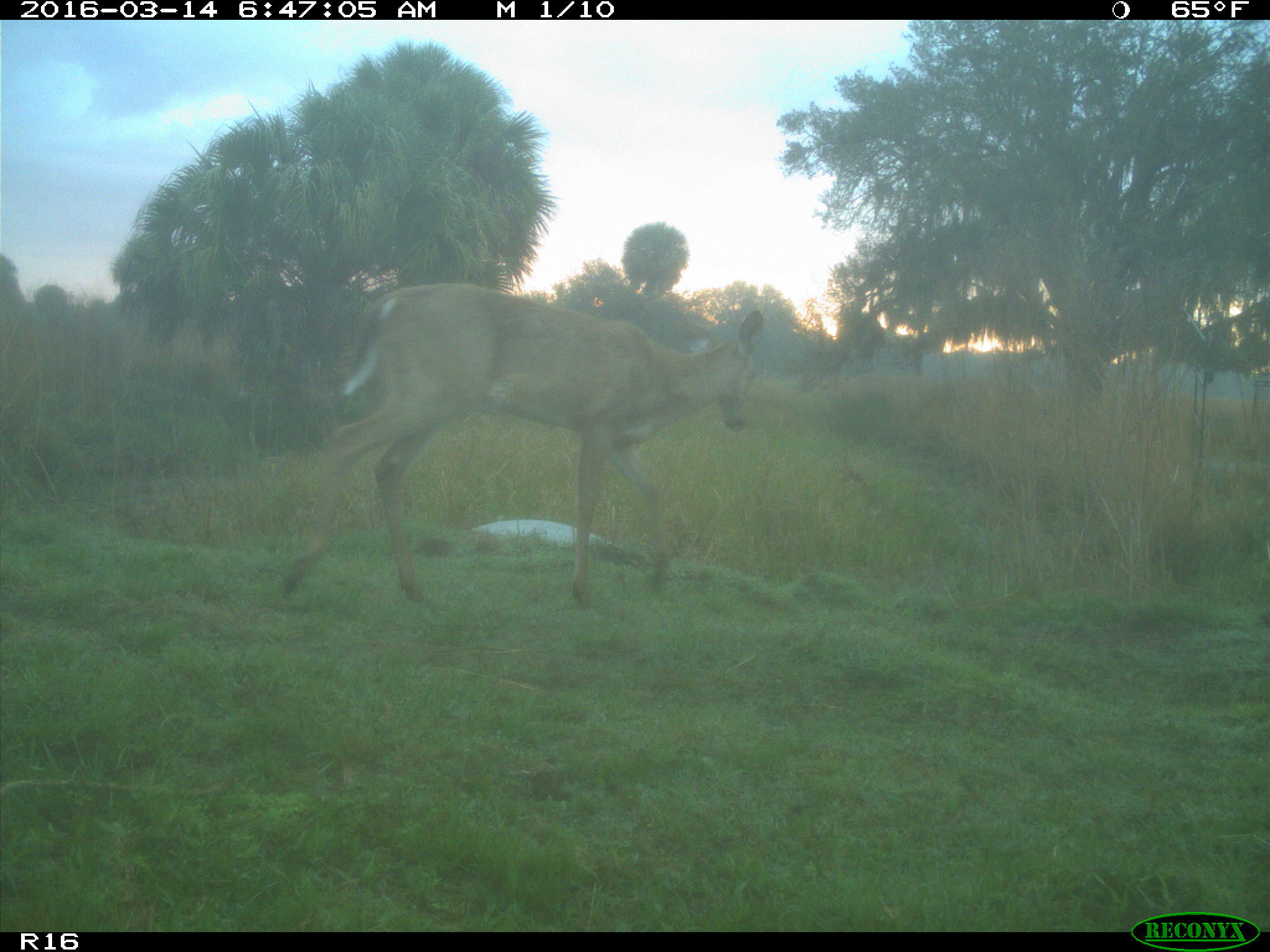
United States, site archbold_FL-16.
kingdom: Animalia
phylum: Chordata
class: Mammalia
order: Artiodactyla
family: Cervidae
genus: Odocoileus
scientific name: Odocoileus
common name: deer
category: unidentified deer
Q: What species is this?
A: Unidentified deer (deer) (Odocoileus).